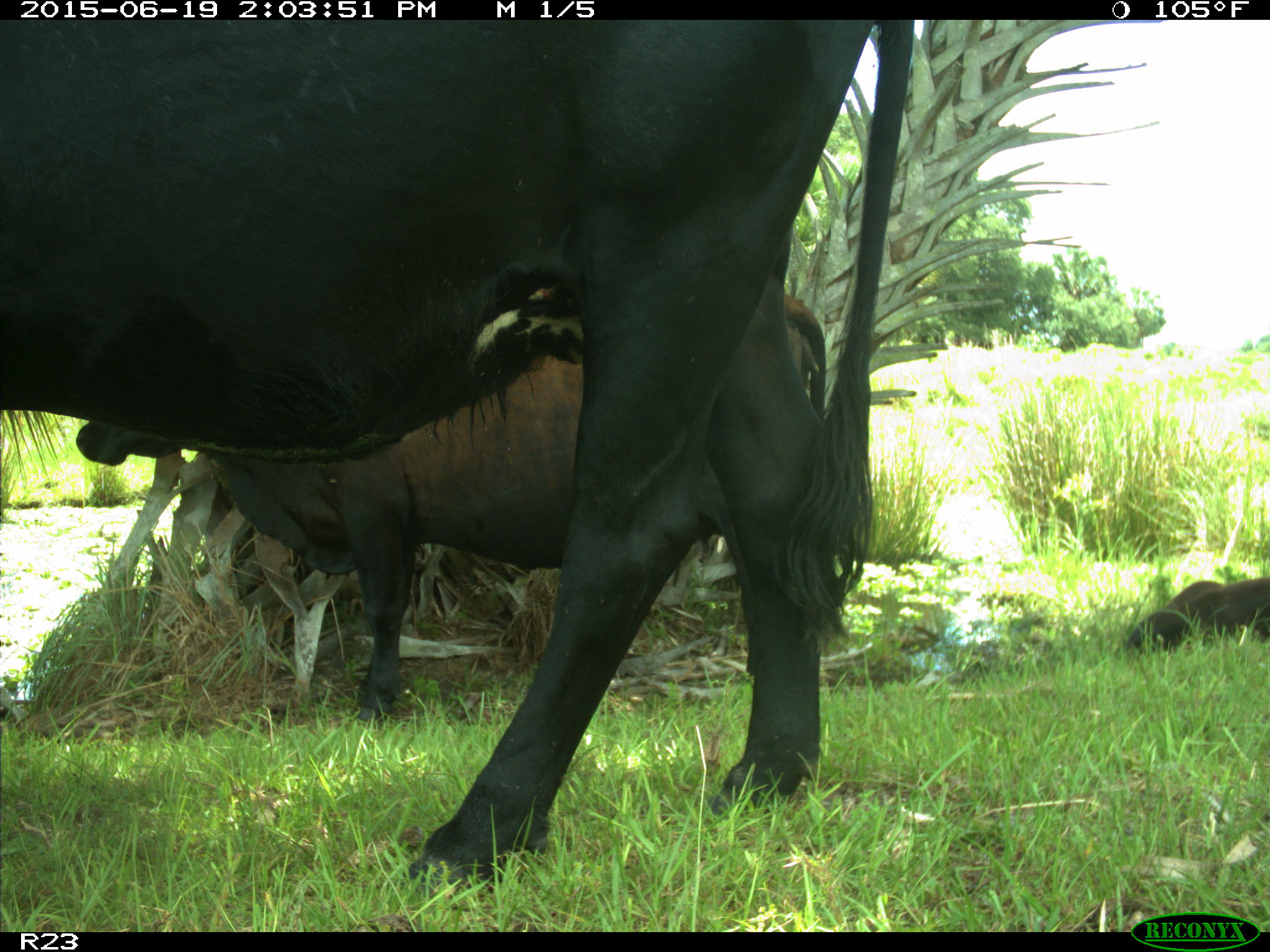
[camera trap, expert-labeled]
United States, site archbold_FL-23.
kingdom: Animalia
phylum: Chordata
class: Aves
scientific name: Aves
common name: birds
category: unidentified bird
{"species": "unidentified bird (birds) (Aves)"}